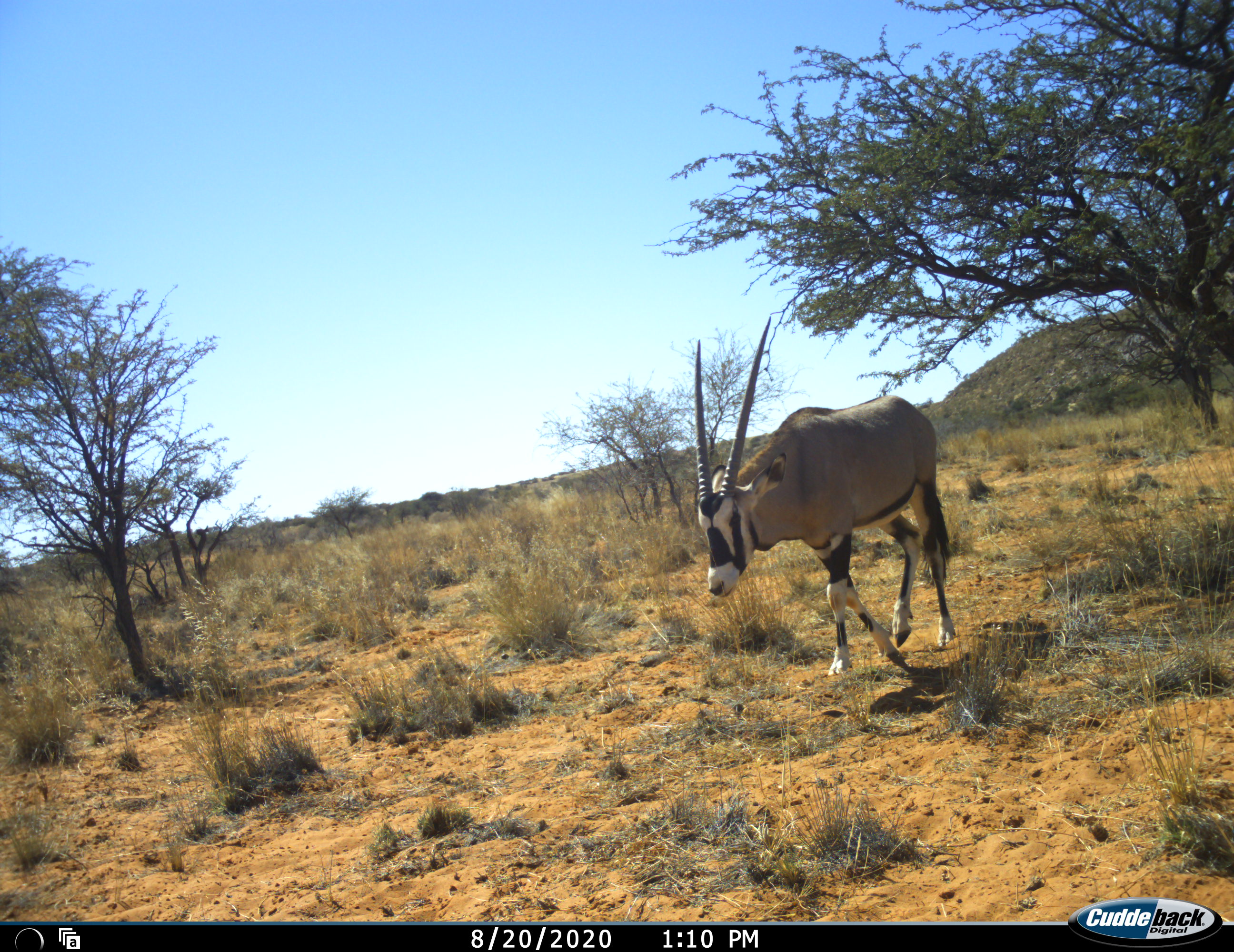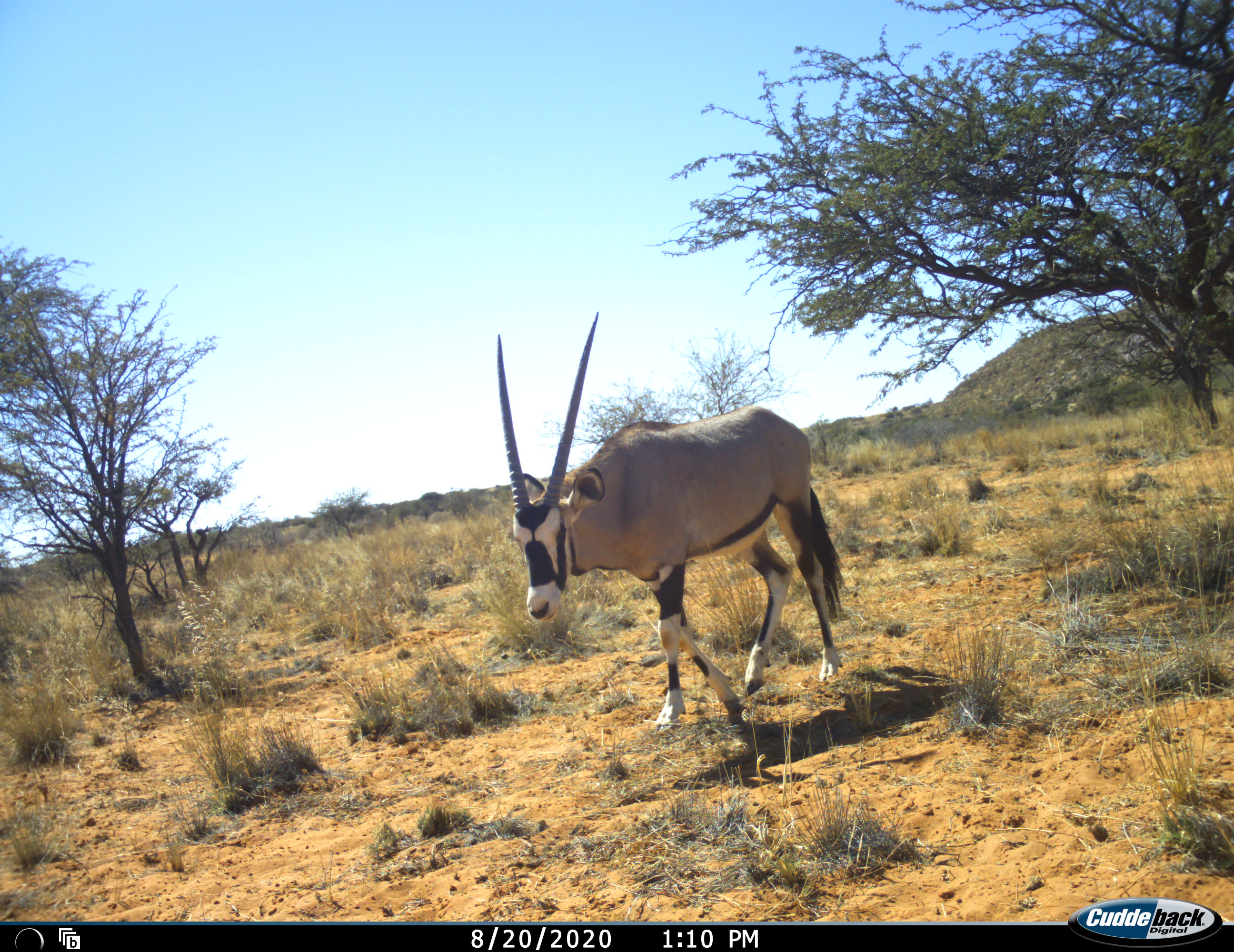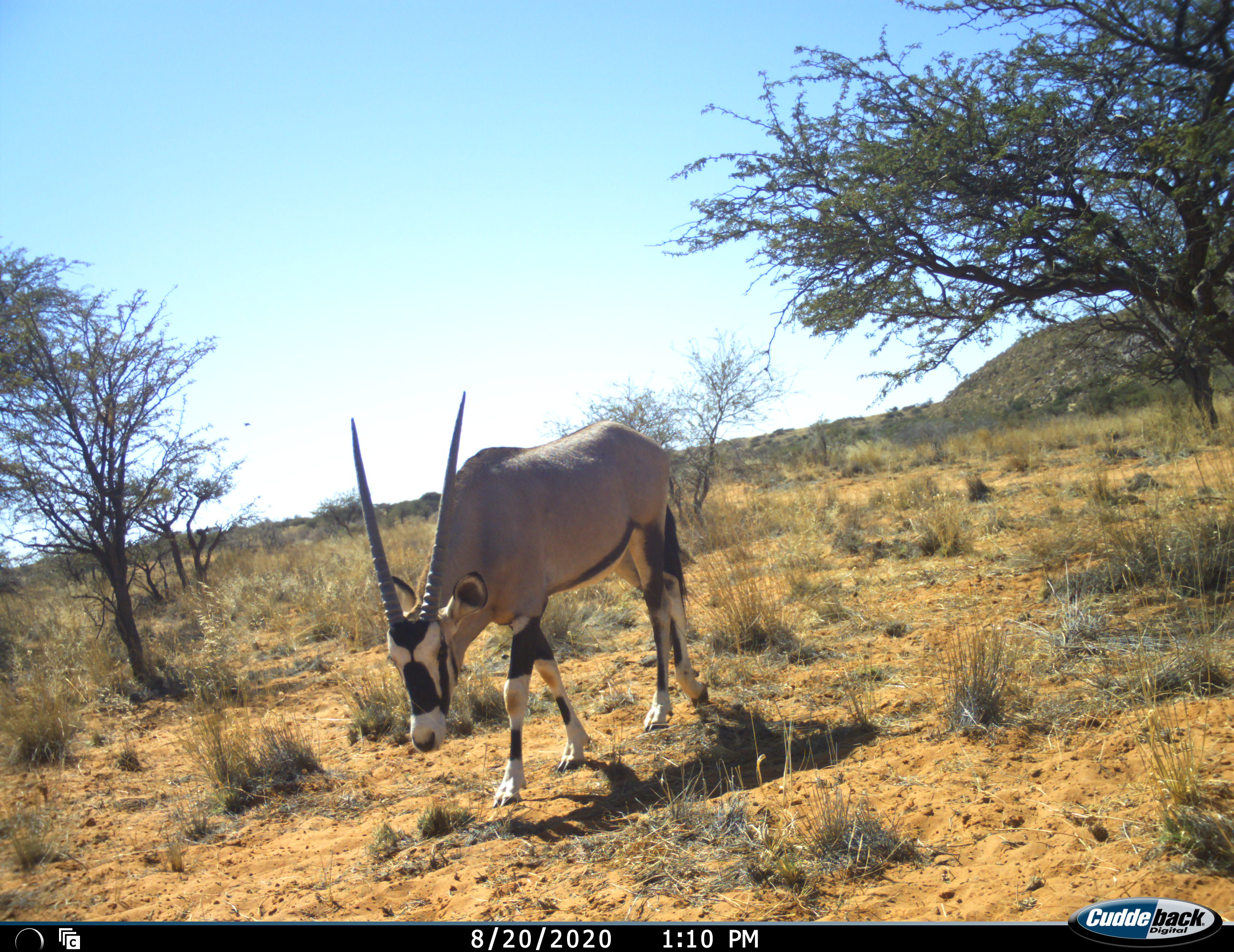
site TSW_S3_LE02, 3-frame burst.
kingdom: Animalia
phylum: Chordata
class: Mammalia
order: Artiodactyla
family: Bovidae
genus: Oryx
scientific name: Oryx gazella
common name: gemsbok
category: oryx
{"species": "oryx (gemsbok) (Oryx gazella)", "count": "1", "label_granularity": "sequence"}